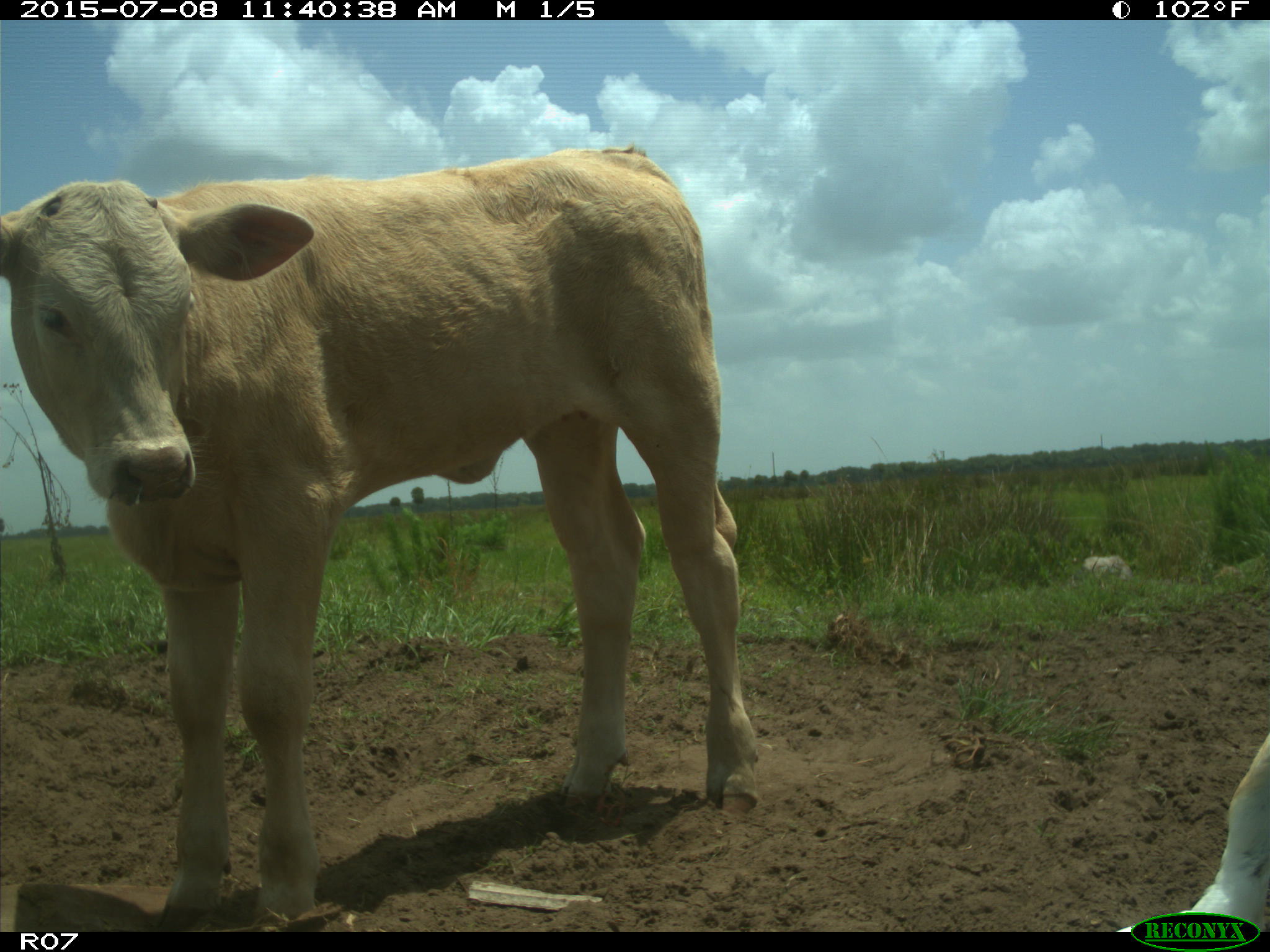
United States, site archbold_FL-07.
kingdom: Animalia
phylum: Chordata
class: Mammalia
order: Artiodactyla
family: Bovidae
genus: Bos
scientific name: Bos taurus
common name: domestic cow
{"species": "Bos taurus (domestic cow)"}